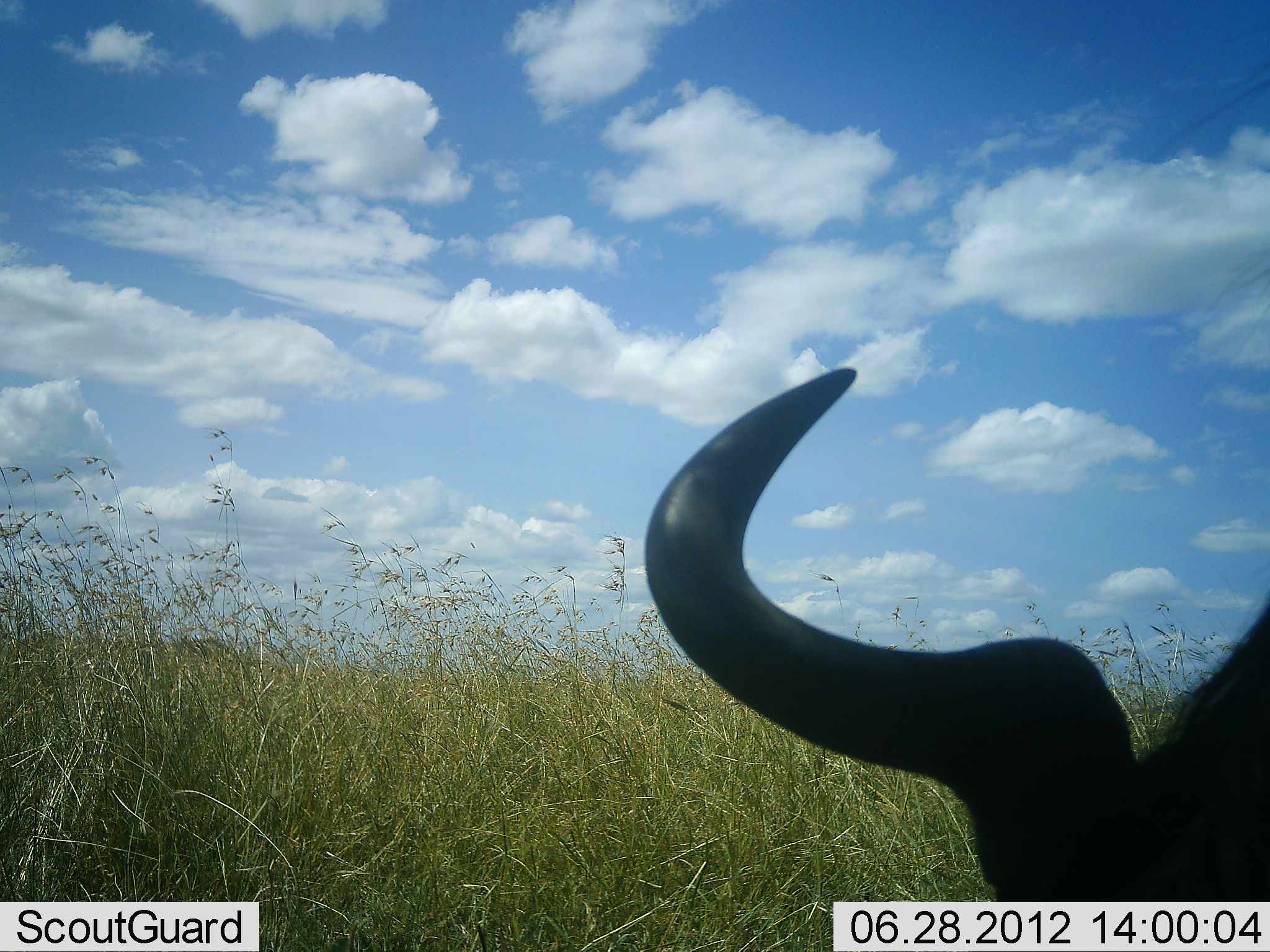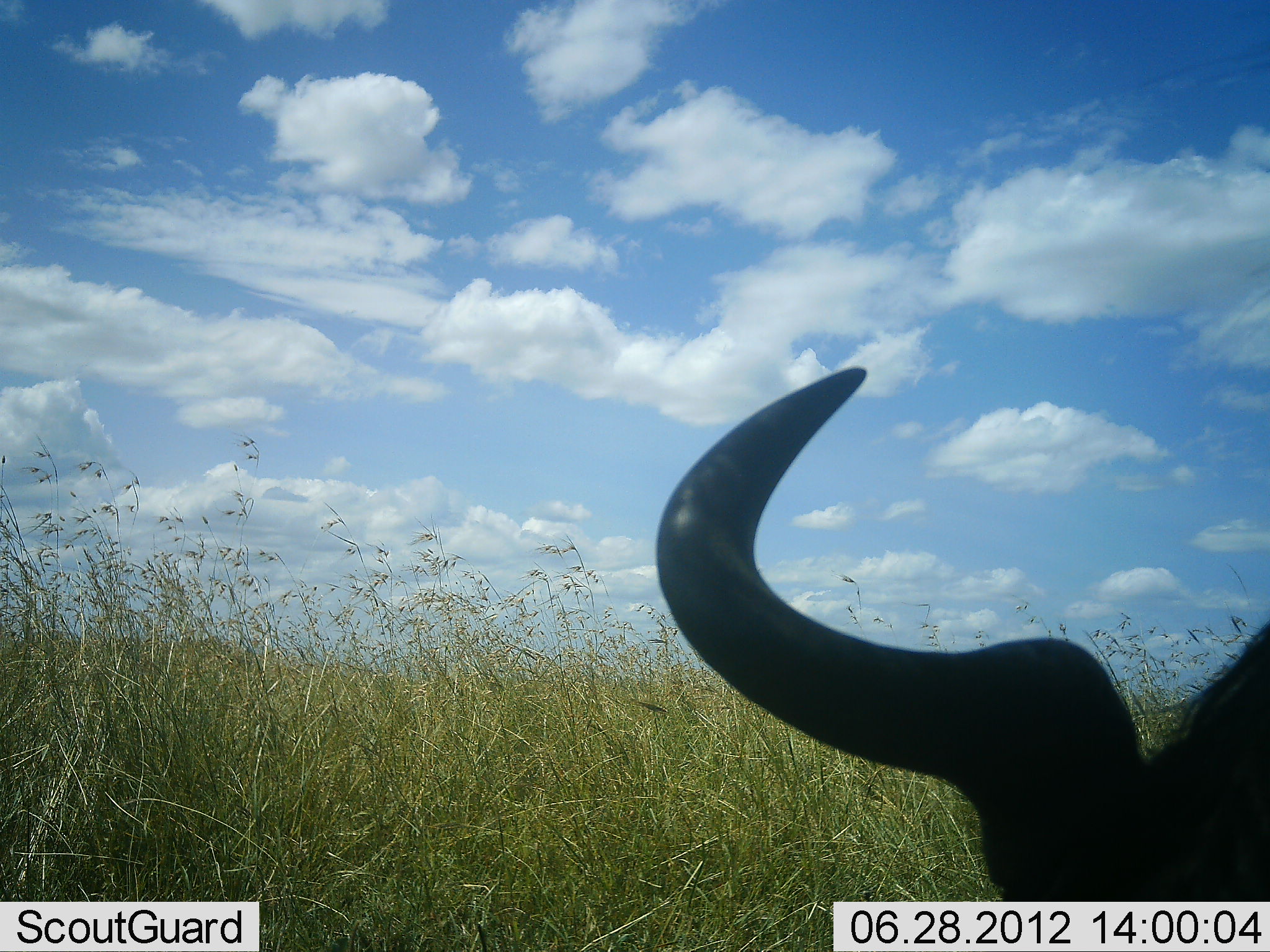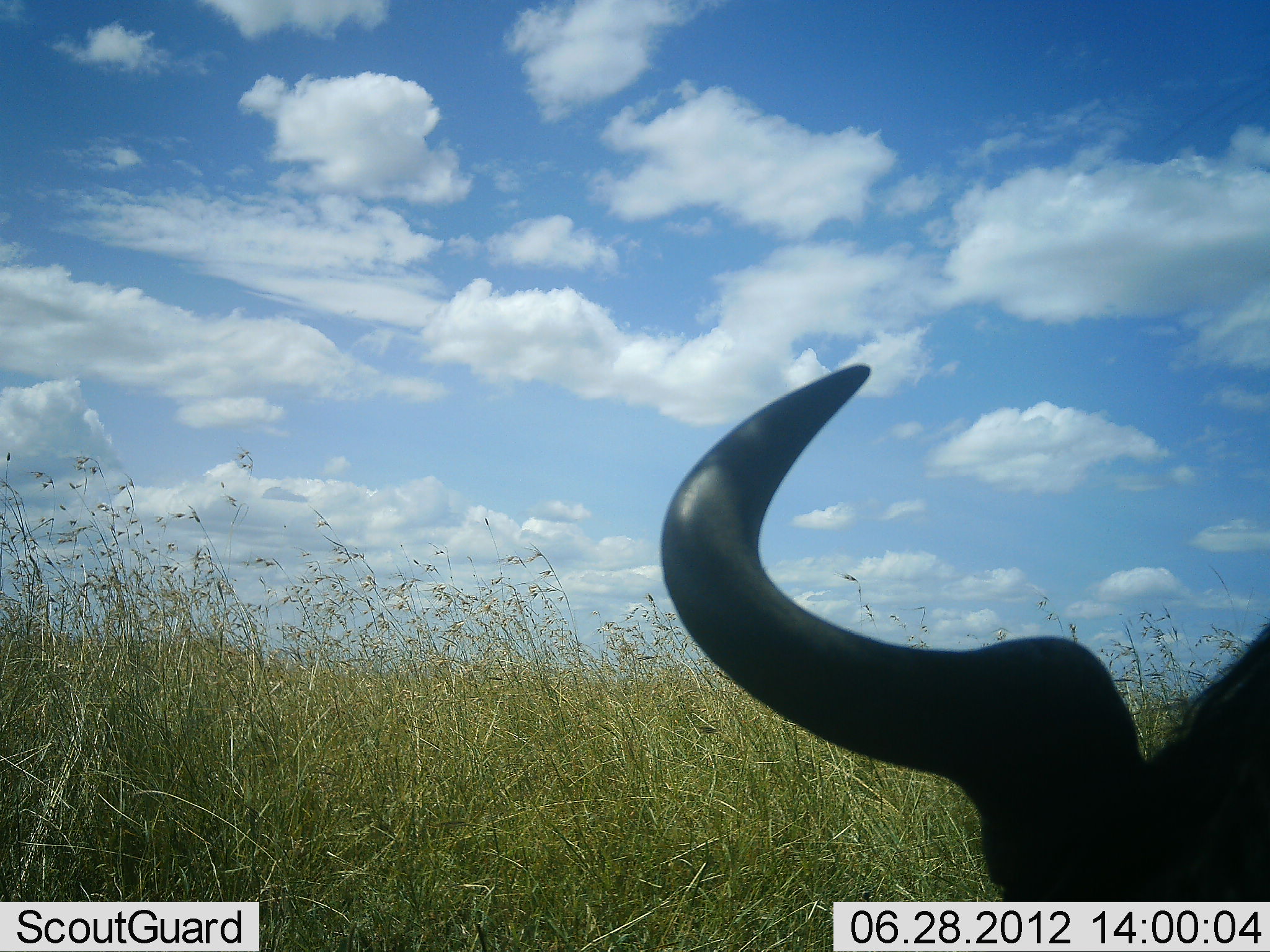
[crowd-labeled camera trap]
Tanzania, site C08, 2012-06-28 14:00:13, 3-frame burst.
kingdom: Animalia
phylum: Chordata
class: Mammalia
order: Artiodactyla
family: Bovidae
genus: Connochaetes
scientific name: Connochaetes taurinus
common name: blue wildebeest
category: wildebeest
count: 1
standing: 20%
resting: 40%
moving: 0%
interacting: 10%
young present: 0%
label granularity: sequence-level